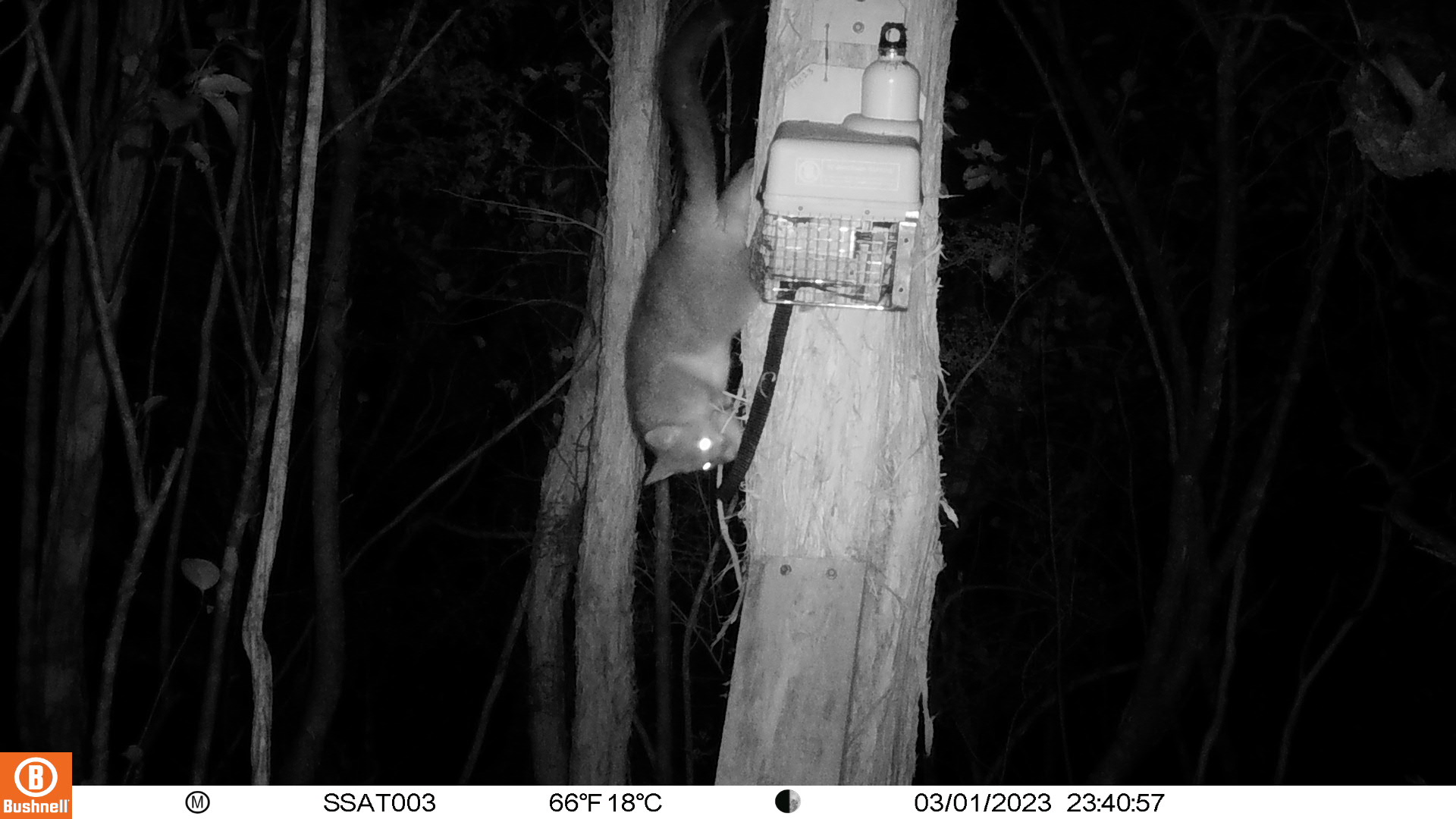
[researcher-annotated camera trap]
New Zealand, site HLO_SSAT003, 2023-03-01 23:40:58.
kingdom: Animalia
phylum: Chordata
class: Mammalia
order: Diprotodontia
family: Phalangeridae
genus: Trichosurus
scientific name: Trichosurus vulpecula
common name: common brushtail possum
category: possum